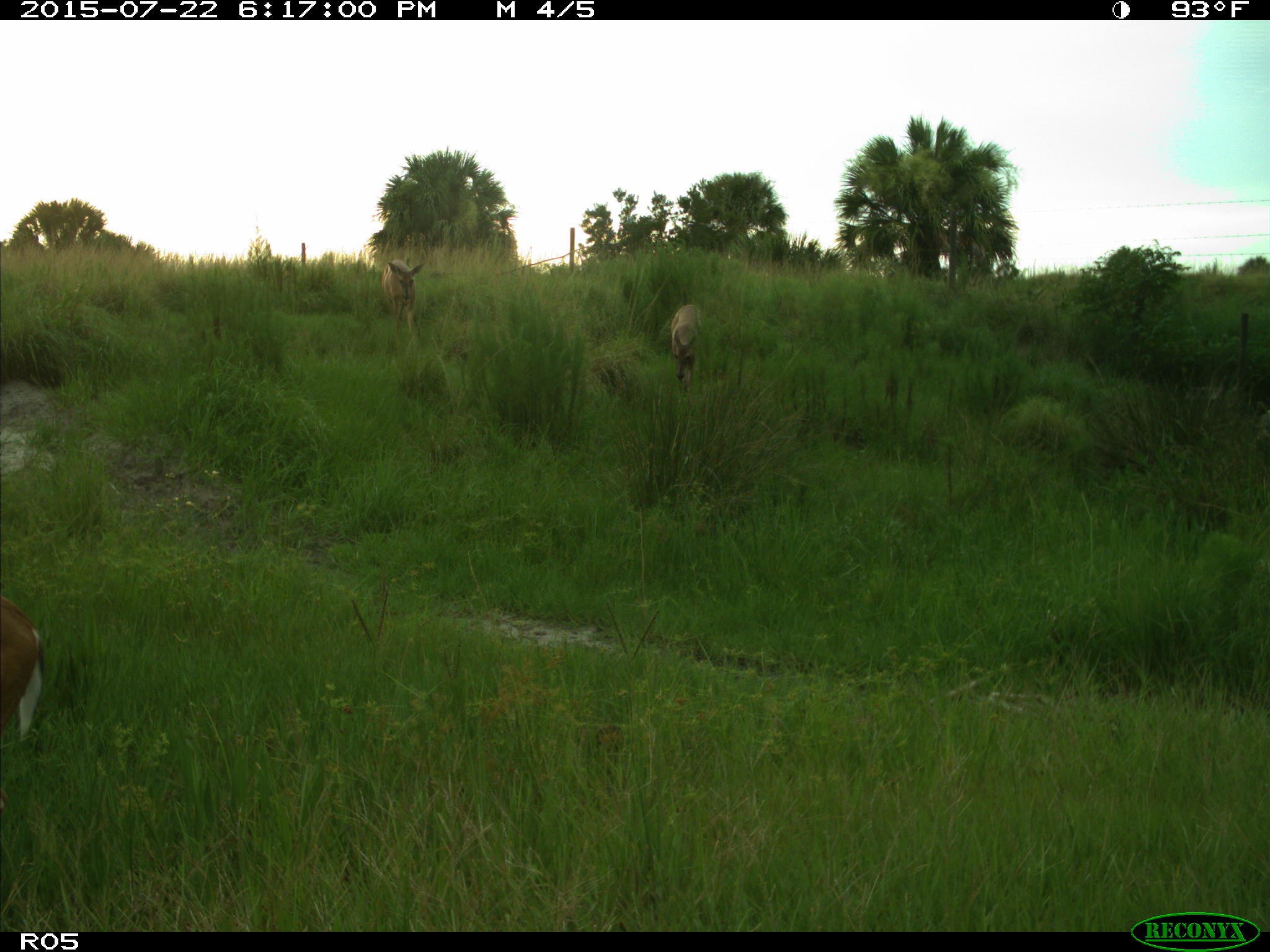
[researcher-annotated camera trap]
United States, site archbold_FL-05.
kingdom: Animalia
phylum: Chordata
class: Mammalia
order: Artiodactyla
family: Cervidae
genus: Odocoileus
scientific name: Odocoileus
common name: deer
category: unidentified deer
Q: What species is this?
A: Unidentified deer (deer) (Odocoileus).